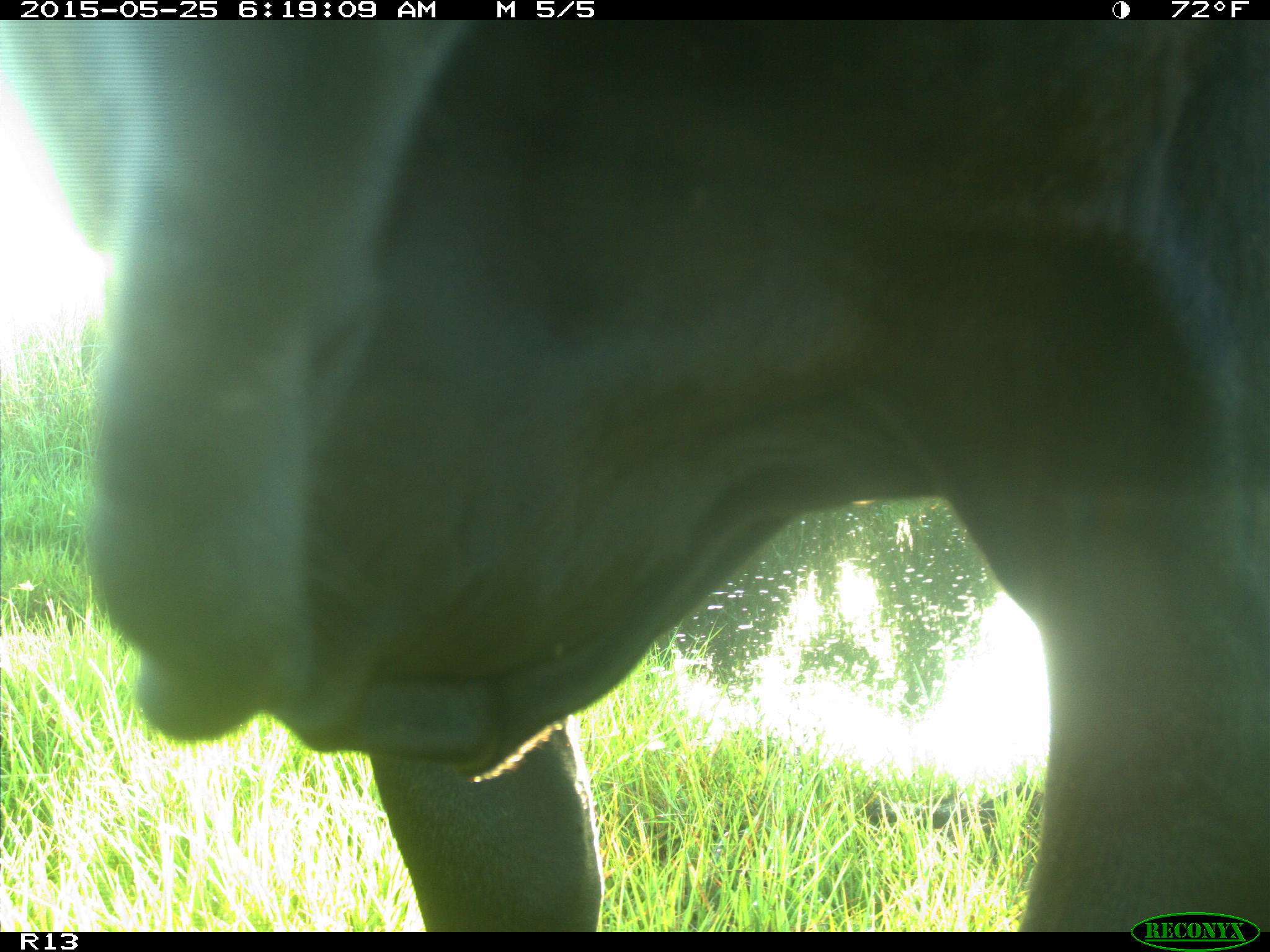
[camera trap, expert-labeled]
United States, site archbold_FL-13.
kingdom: Animalia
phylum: Chordata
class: Mammalia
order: Artiodactyla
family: Bovidae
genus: Bos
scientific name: Bos taurus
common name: domestic cow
Bos taurus (domestic cow).